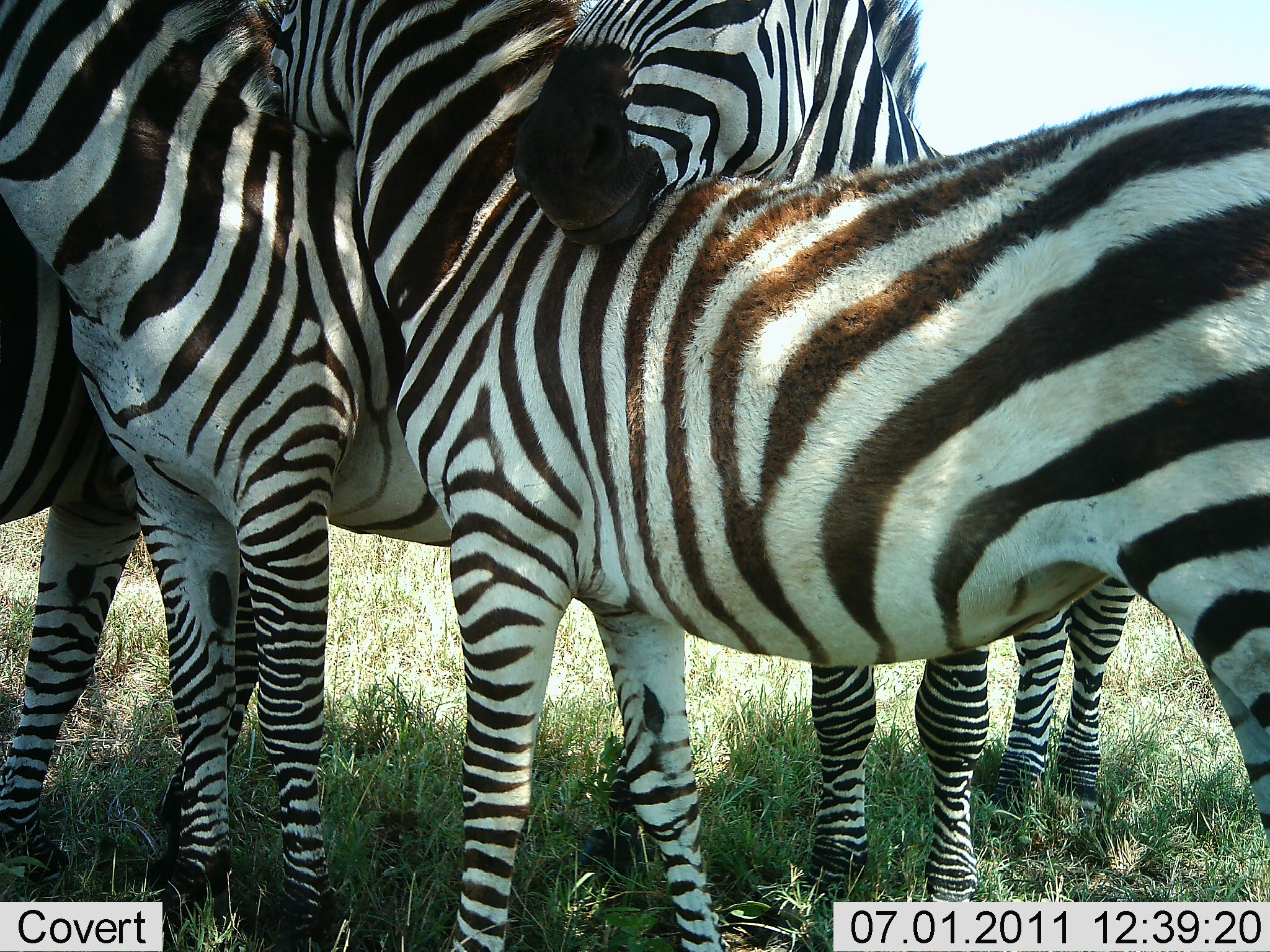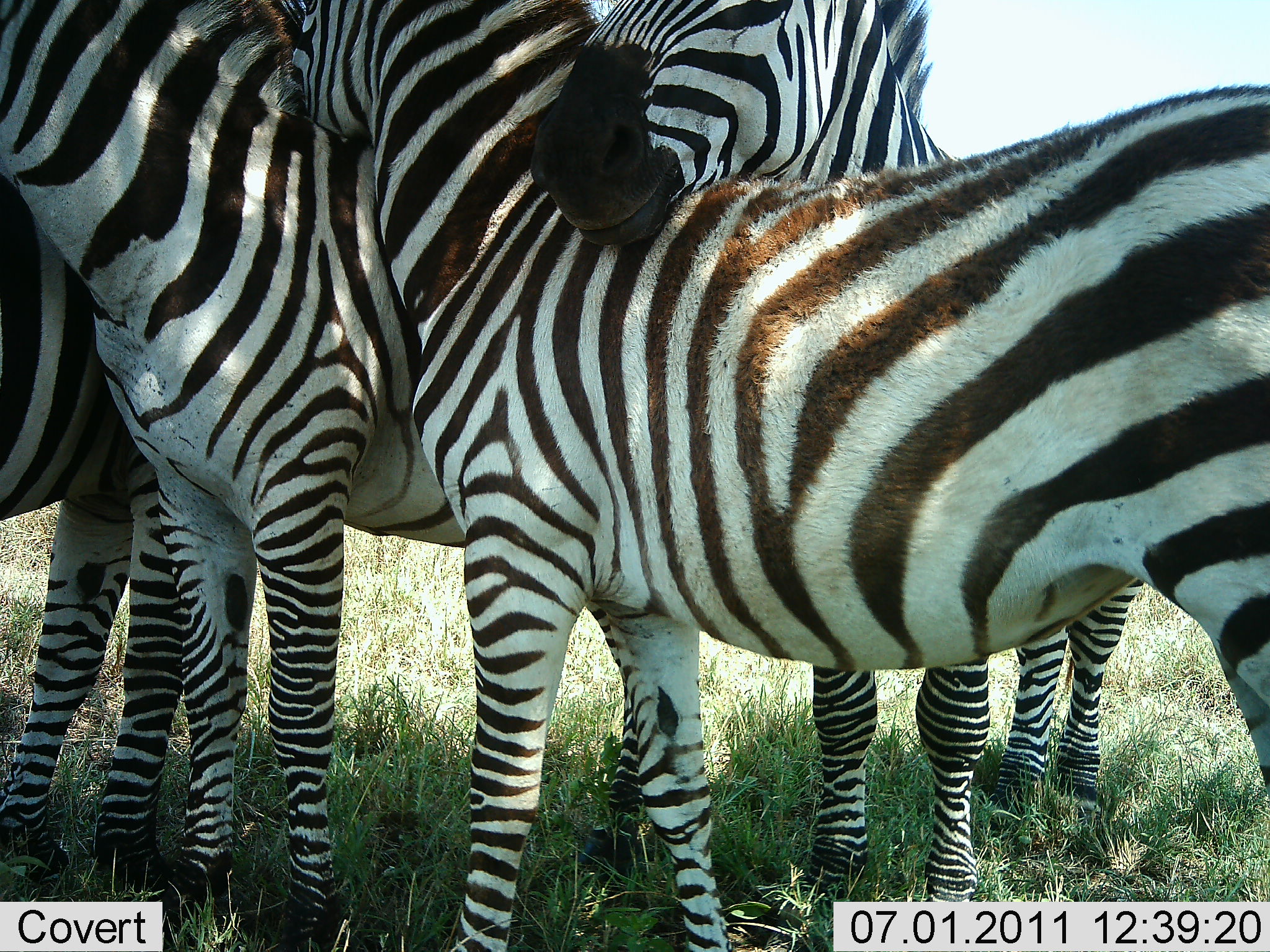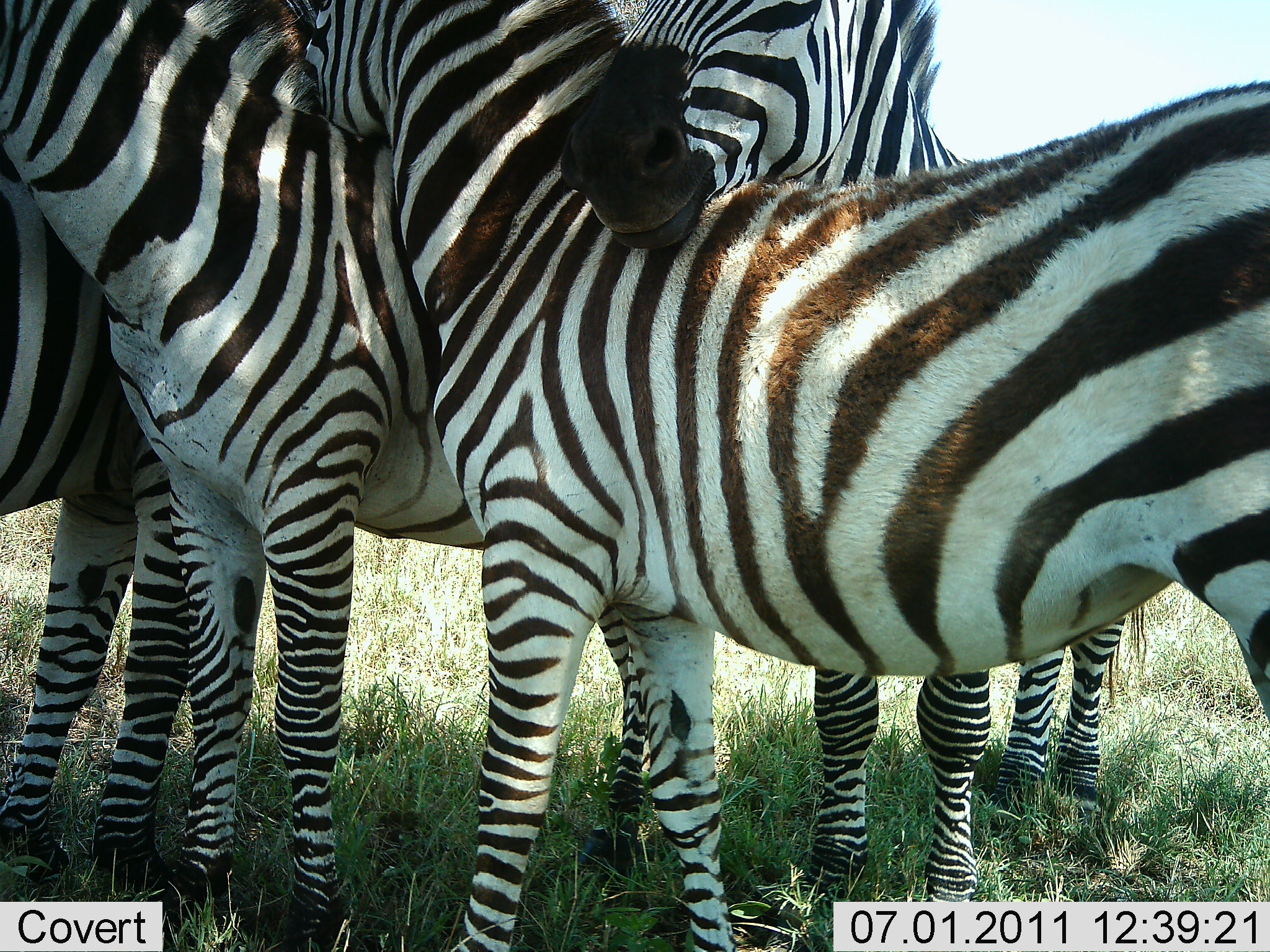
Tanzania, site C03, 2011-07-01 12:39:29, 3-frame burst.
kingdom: Animalia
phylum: Chordata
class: Mammalia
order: Perissodactyla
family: Equidae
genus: Equus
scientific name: Equus quagga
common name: plains zebra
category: zebra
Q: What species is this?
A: Zebra (plains zebra) (Equus quagga).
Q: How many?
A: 4.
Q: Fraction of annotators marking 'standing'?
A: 67%.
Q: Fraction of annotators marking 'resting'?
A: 17%.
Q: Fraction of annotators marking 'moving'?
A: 0%.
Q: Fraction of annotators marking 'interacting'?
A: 92%.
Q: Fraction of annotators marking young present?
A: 17%.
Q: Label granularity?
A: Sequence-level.